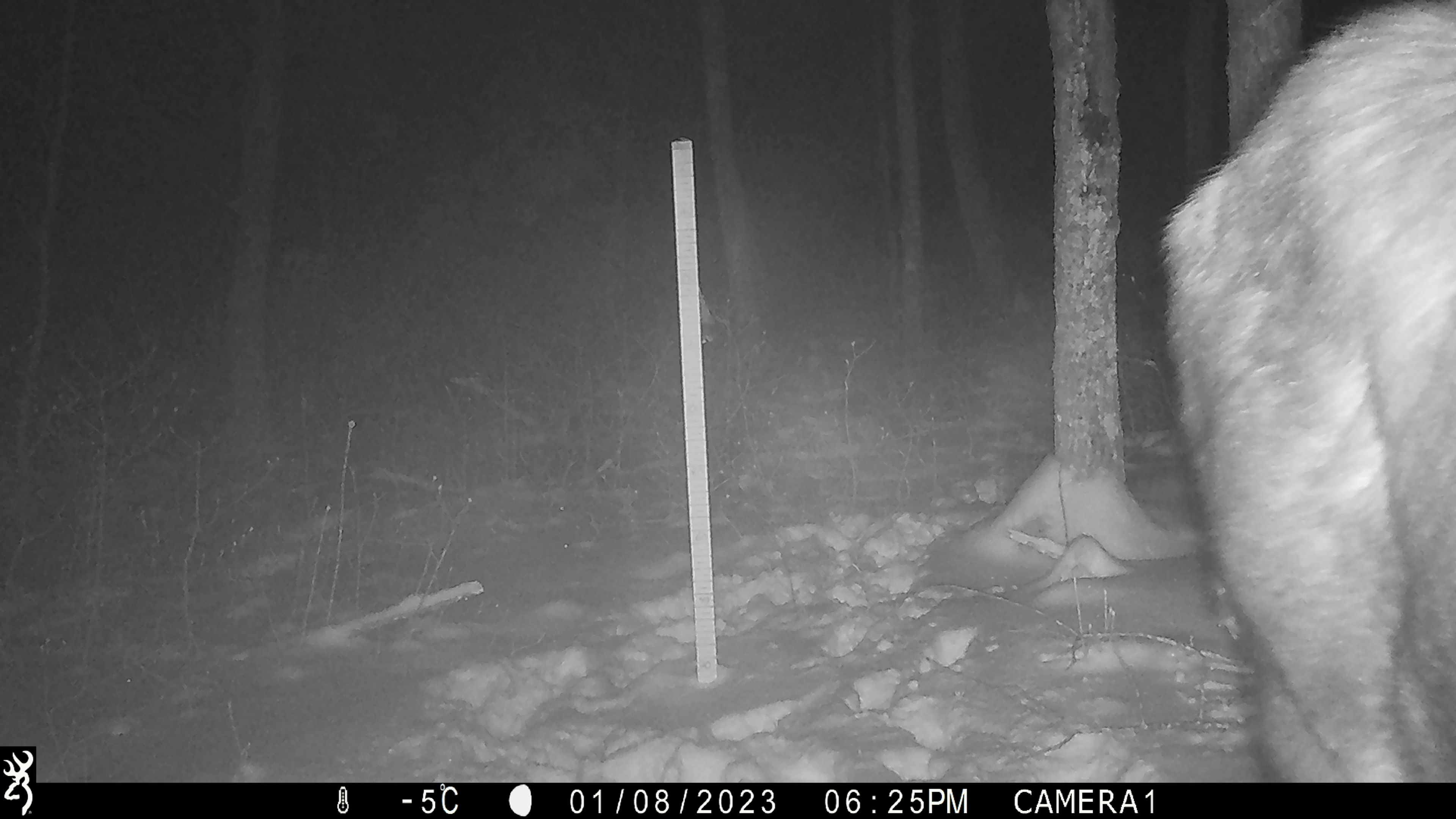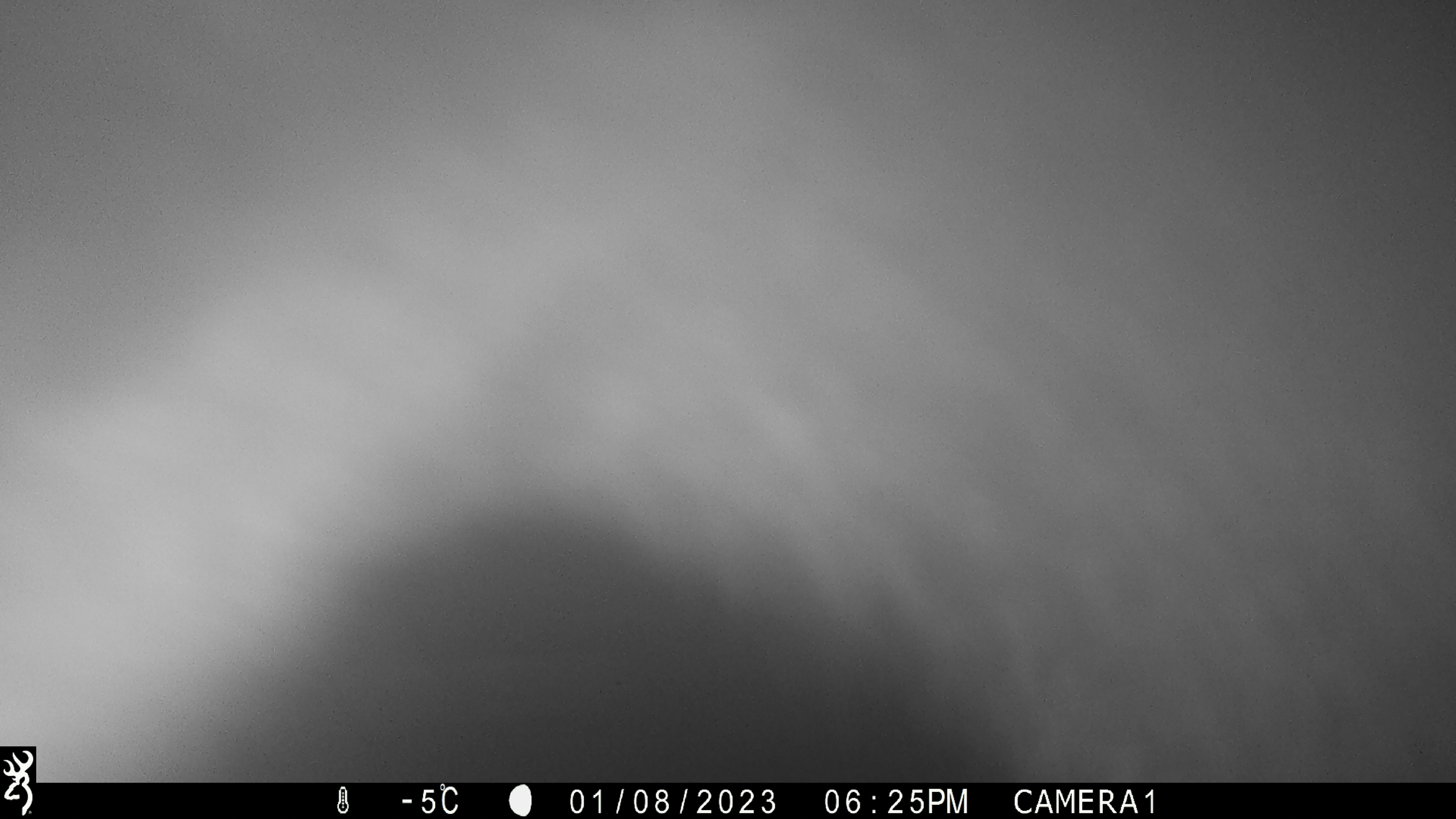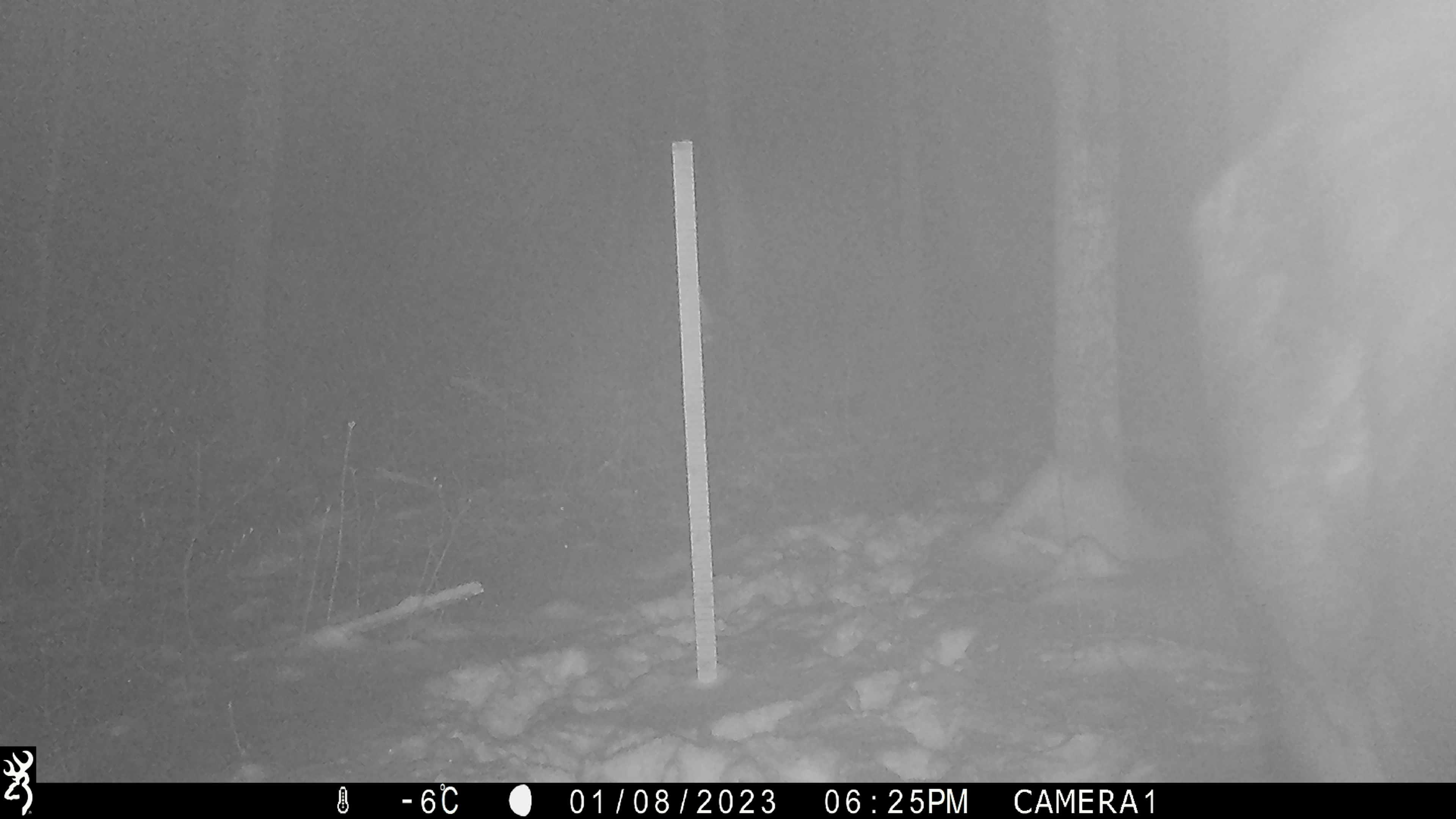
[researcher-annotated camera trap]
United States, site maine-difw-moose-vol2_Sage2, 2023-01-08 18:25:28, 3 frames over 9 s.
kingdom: Animalia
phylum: Chordata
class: Mammalia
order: Artiodactyla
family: Cervidae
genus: Alces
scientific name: Alces alces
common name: moose